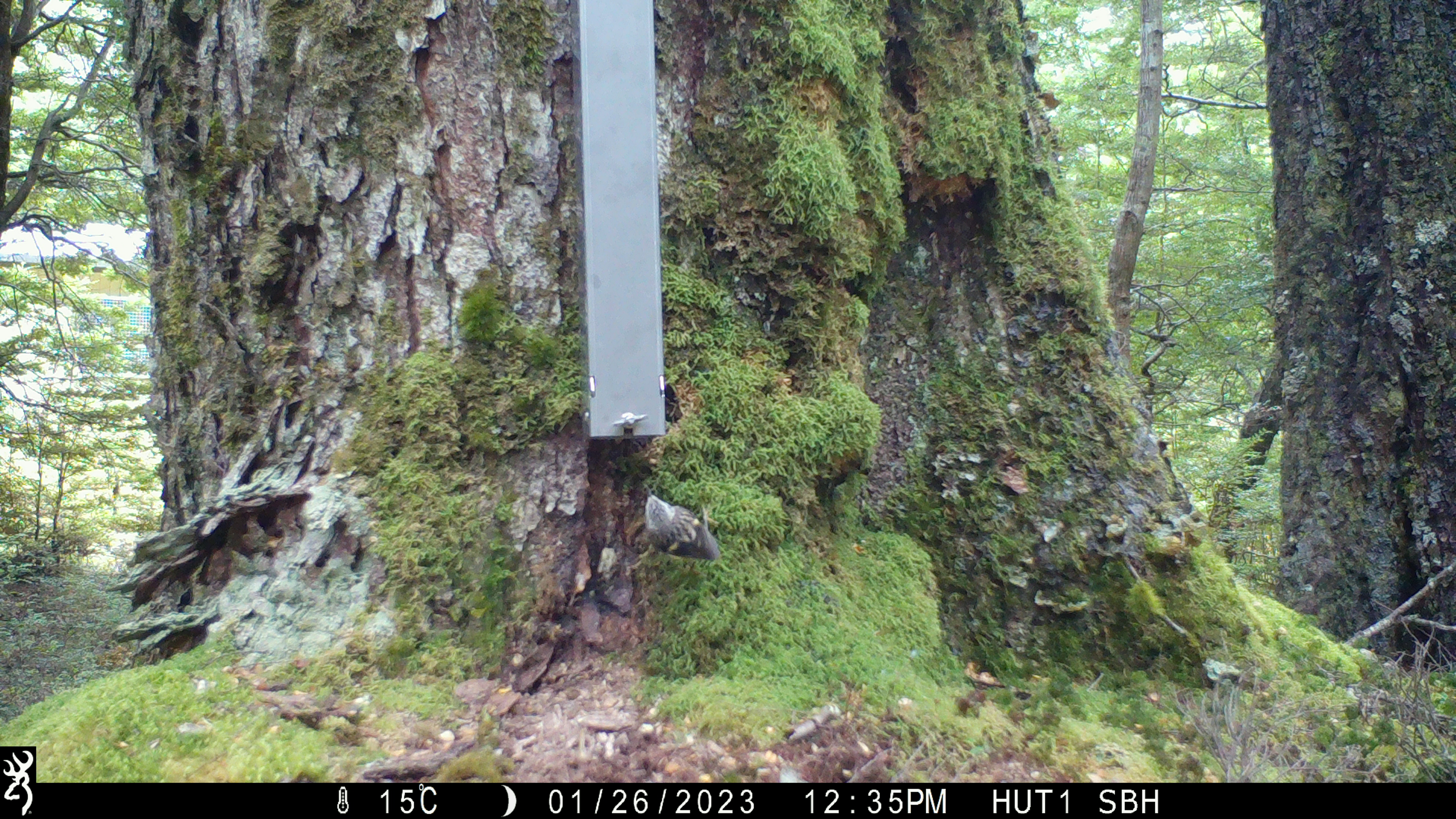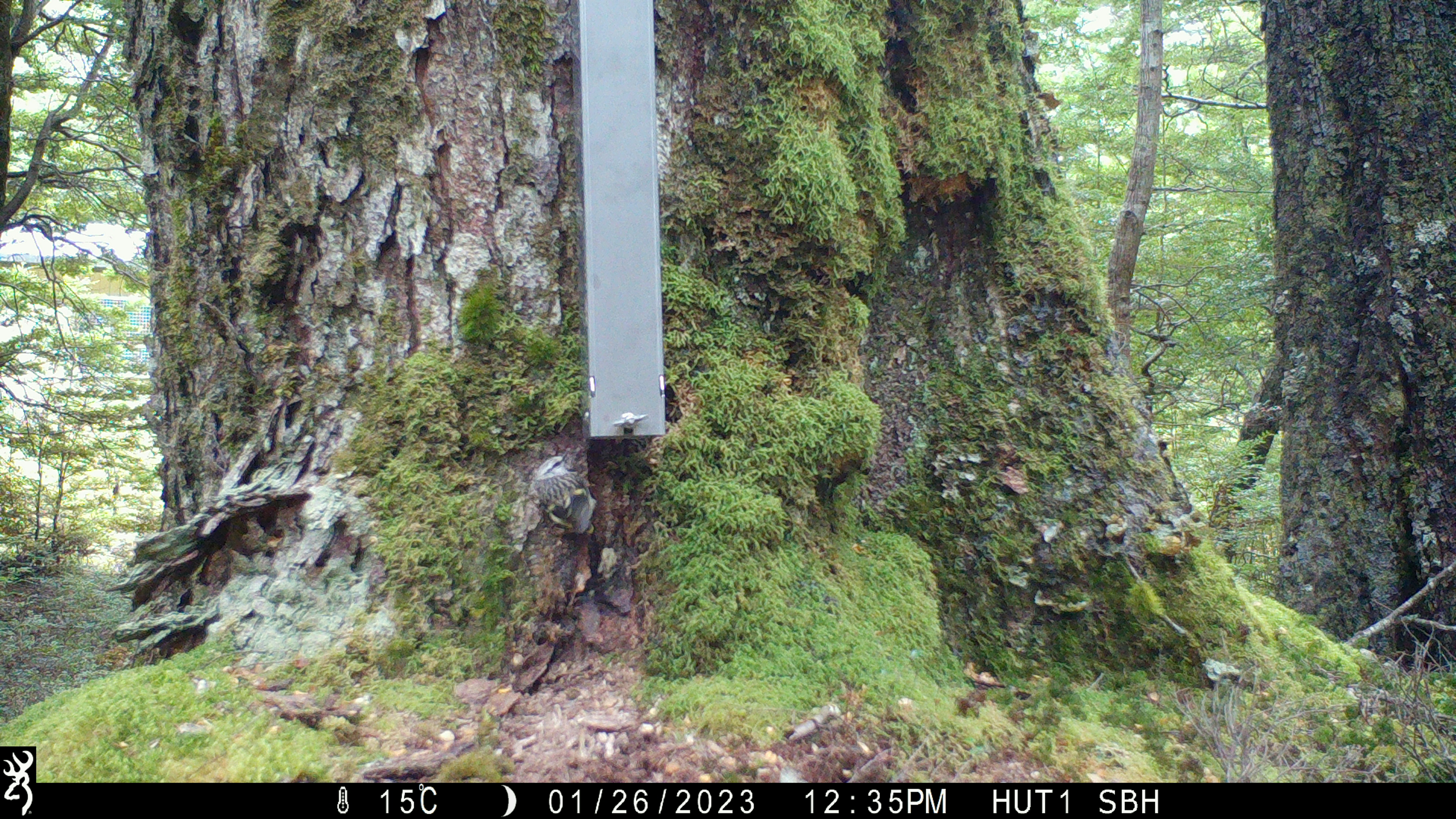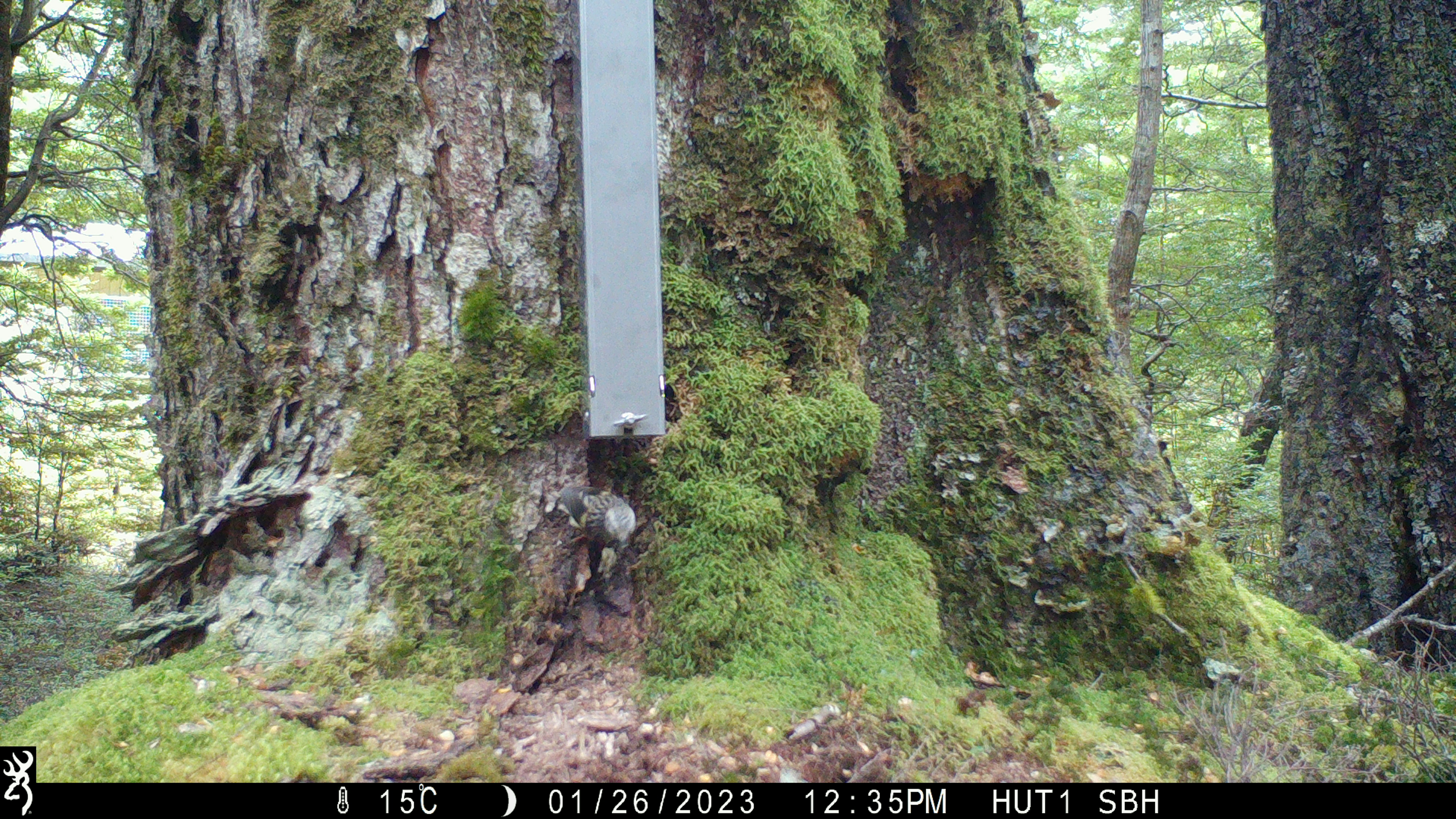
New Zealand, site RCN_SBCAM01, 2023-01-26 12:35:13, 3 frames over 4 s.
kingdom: Animalia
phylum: Chordata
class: Aves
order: Passeriformes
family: Acanthisittidae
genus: Acanthisitta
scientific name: Acanthisitta chloris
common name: rifleman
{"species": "rifleman (Acanthisitta chloris)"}